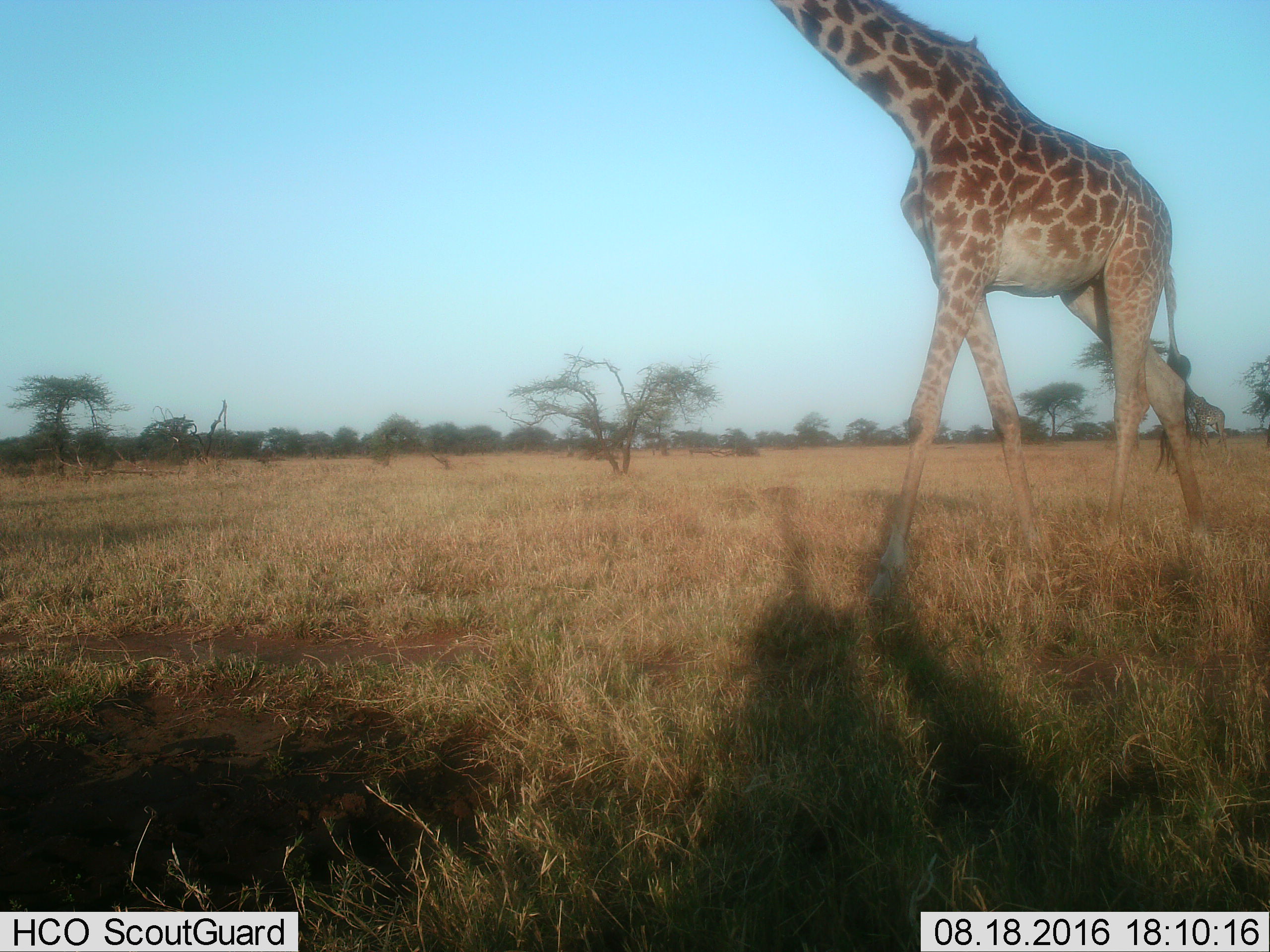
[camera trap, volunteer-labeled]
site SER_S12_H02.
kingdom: Animalia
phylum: Chordata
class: Mammalia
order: Artiodactyla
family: Giraffidae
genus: Giraffa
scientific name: Giraffa camelopardalis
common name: giraffe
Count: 2.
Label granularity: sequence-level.